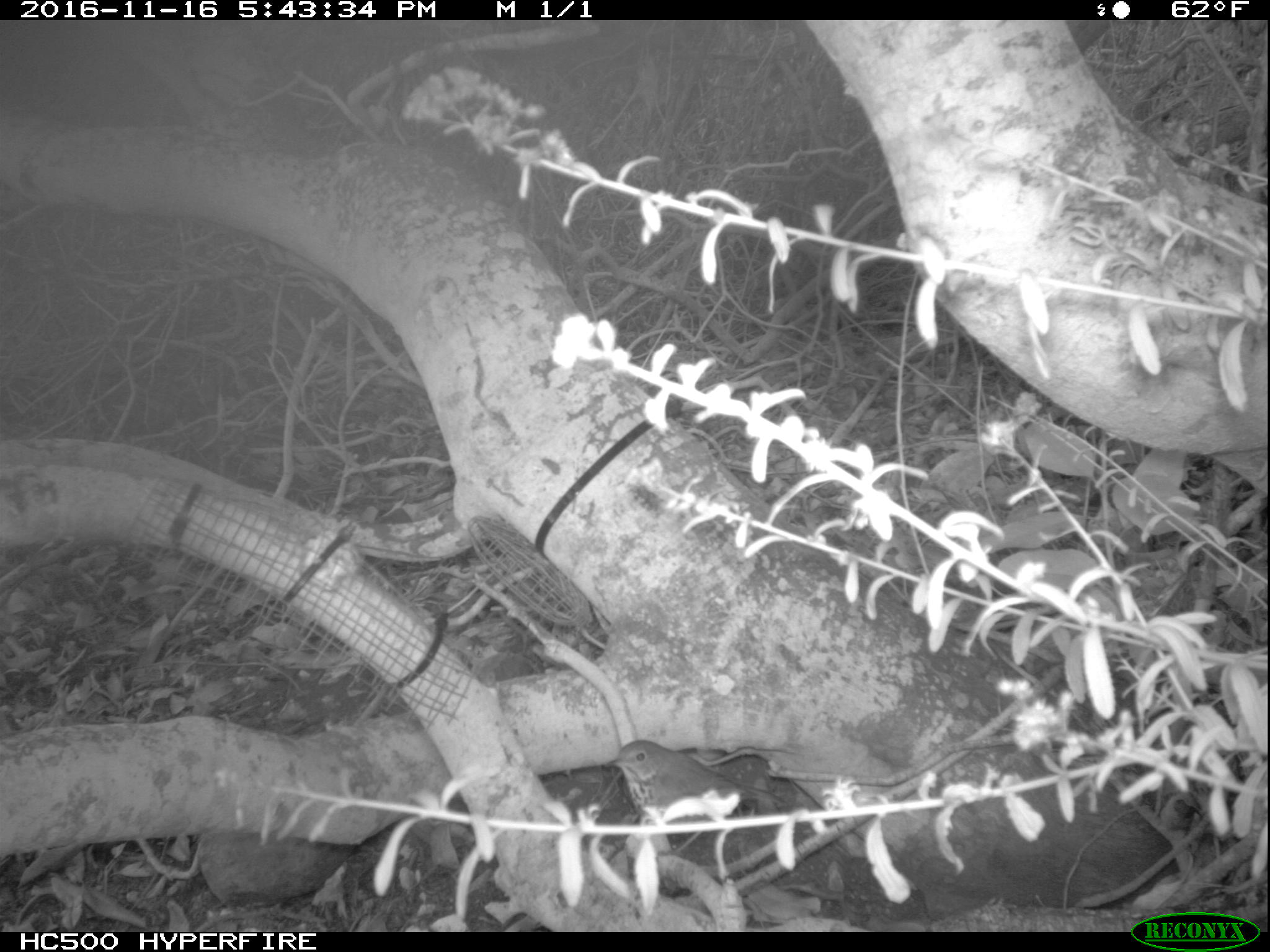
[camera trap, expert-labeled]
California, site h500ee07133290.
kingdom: Animalia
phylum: Chordata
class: Aves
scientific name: Aves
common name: bird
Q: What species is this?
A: Bird (Aves).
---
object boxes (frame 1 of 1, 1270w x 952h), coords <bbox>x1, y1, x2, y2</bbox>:
bird: <bbox>605, 737, 779, 865</bbox>